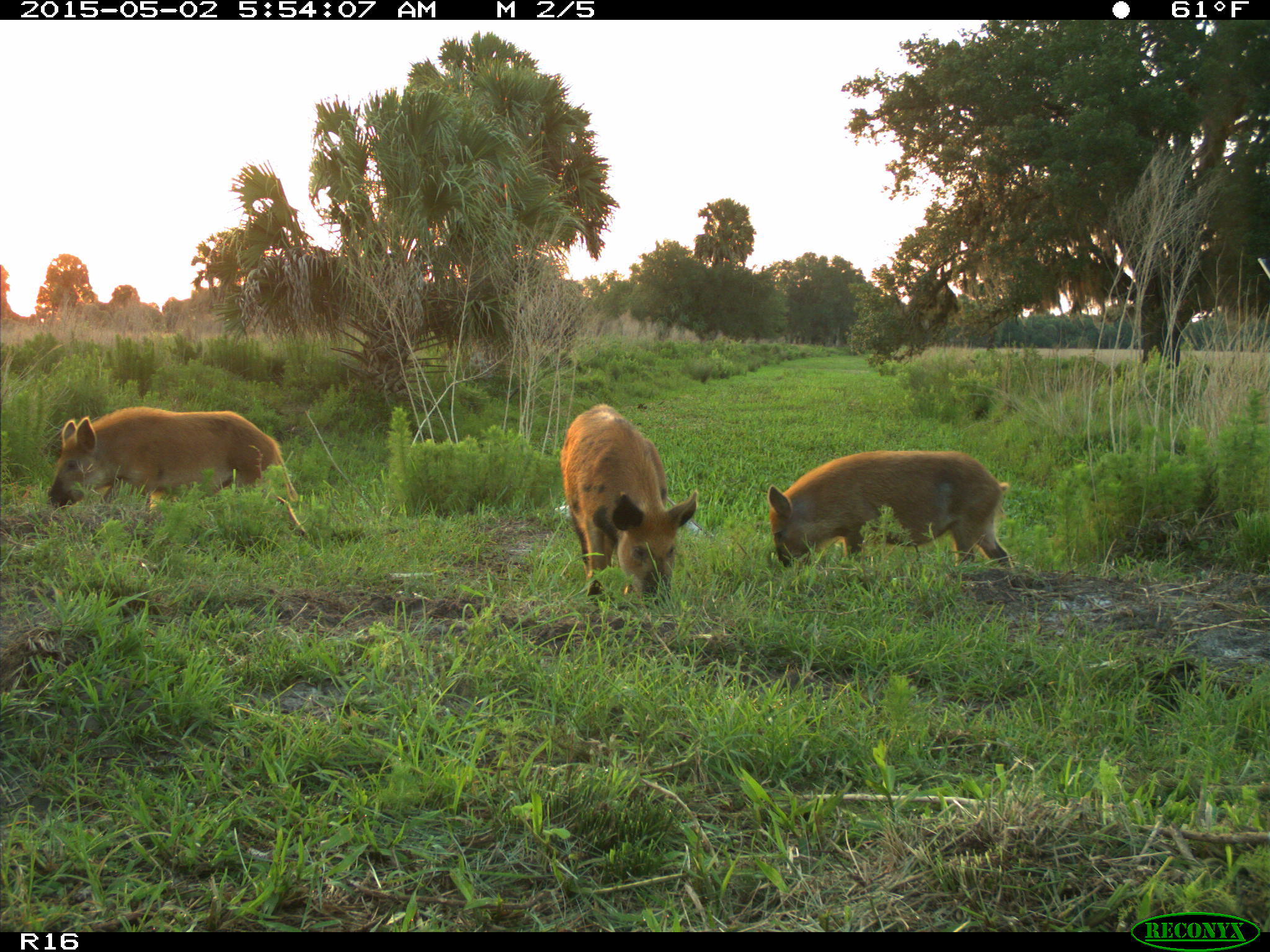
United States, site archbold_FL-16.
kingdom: Animalia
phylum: Chordata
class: Mammalia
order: Artiodactyla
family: Suidae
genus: Sus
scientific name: Sus scrofa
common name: wild boar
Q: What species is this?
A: Sus scrofa (wild boar).